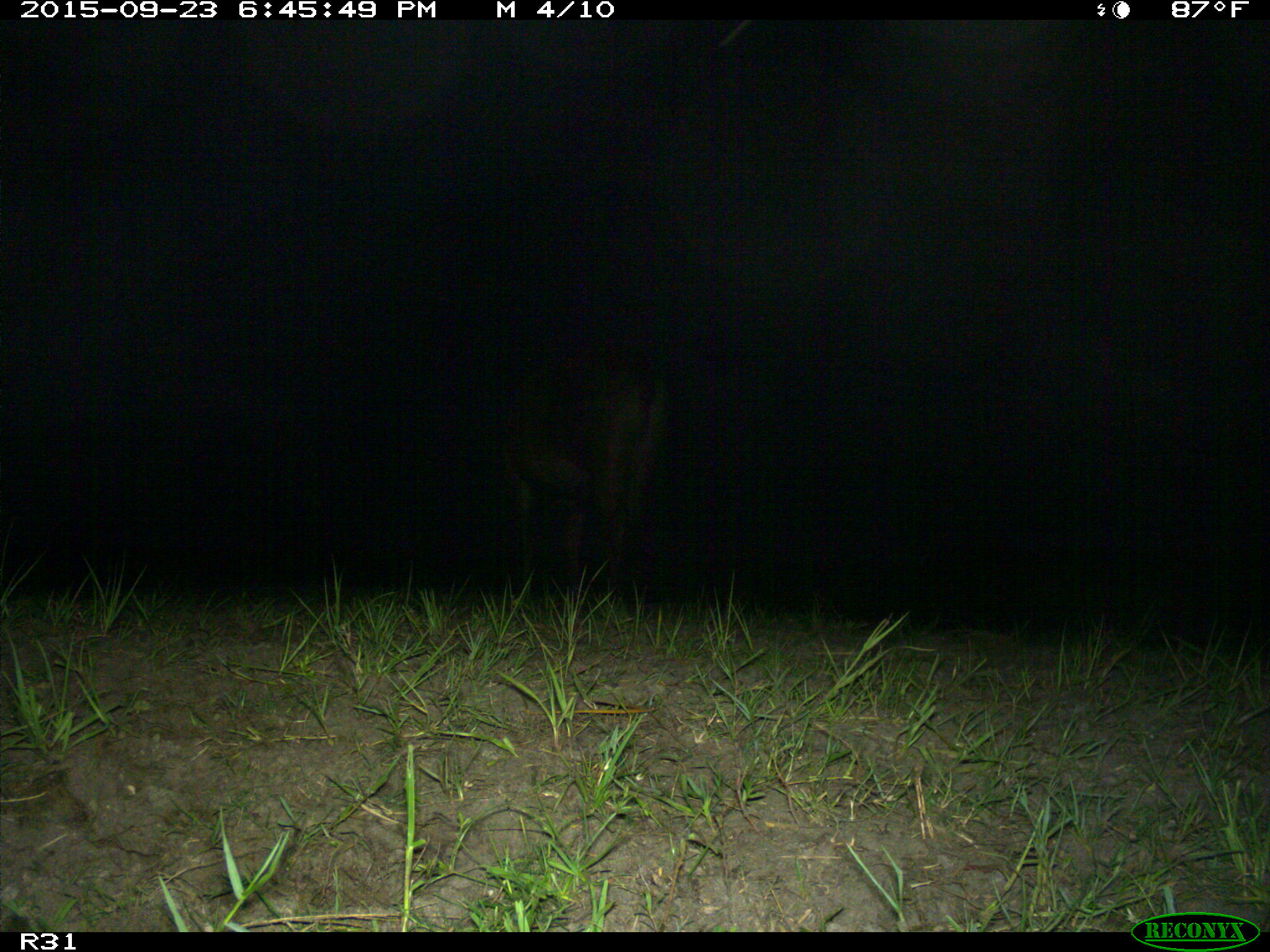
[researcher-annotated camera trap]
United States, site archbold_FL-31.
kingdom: Animalia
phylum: Chordata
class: Mammalia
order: Artiodactyla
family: Bovidae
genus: Bos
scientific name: Bos taurus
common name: domestic cow